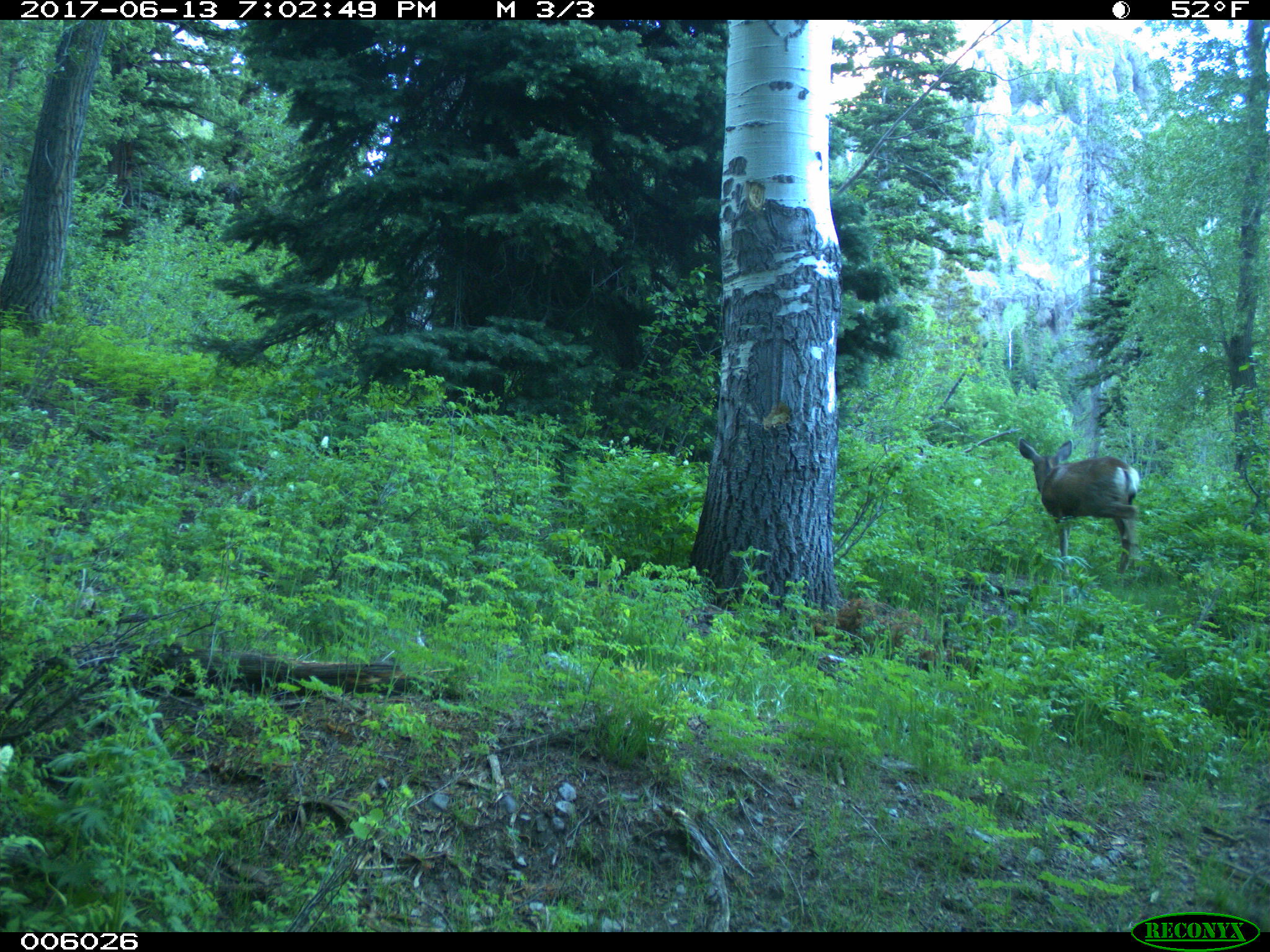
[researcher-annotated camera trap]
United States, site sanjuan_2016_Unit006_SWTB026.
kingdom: Animalia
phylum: Chordata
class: Mammalia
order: Artiodactyla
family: Cervidae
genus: Odocoileus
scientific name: Odocoileus hemionus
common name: mule deer